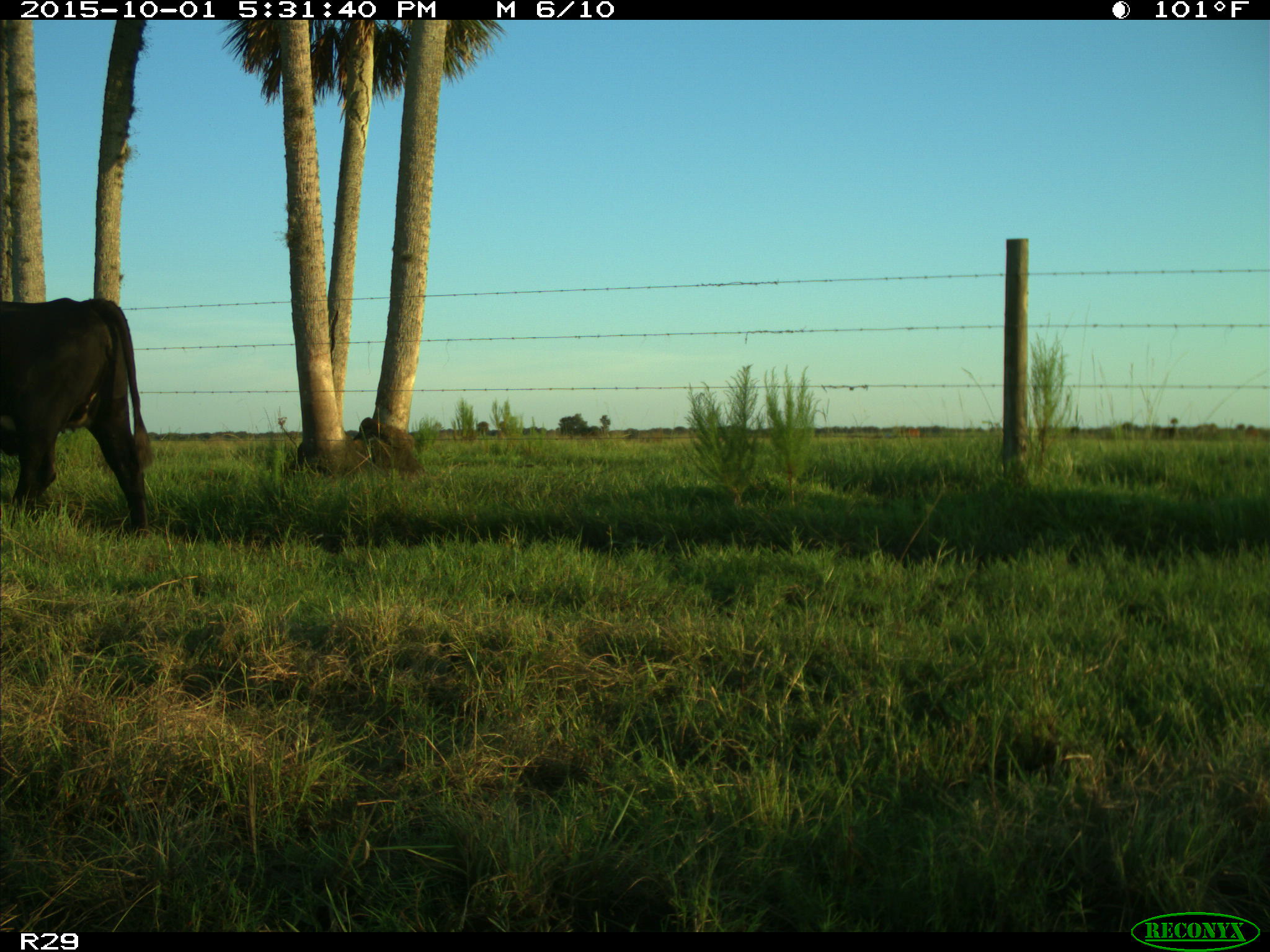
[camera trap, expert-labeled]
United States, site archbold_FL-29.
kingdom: Animalia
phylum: Chordata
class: Mammalia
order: Artiodactyla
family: Bovidae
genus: Bos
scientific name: Bos taurus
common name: domestic cow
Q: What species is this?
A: Bos taurus (domestic cow).